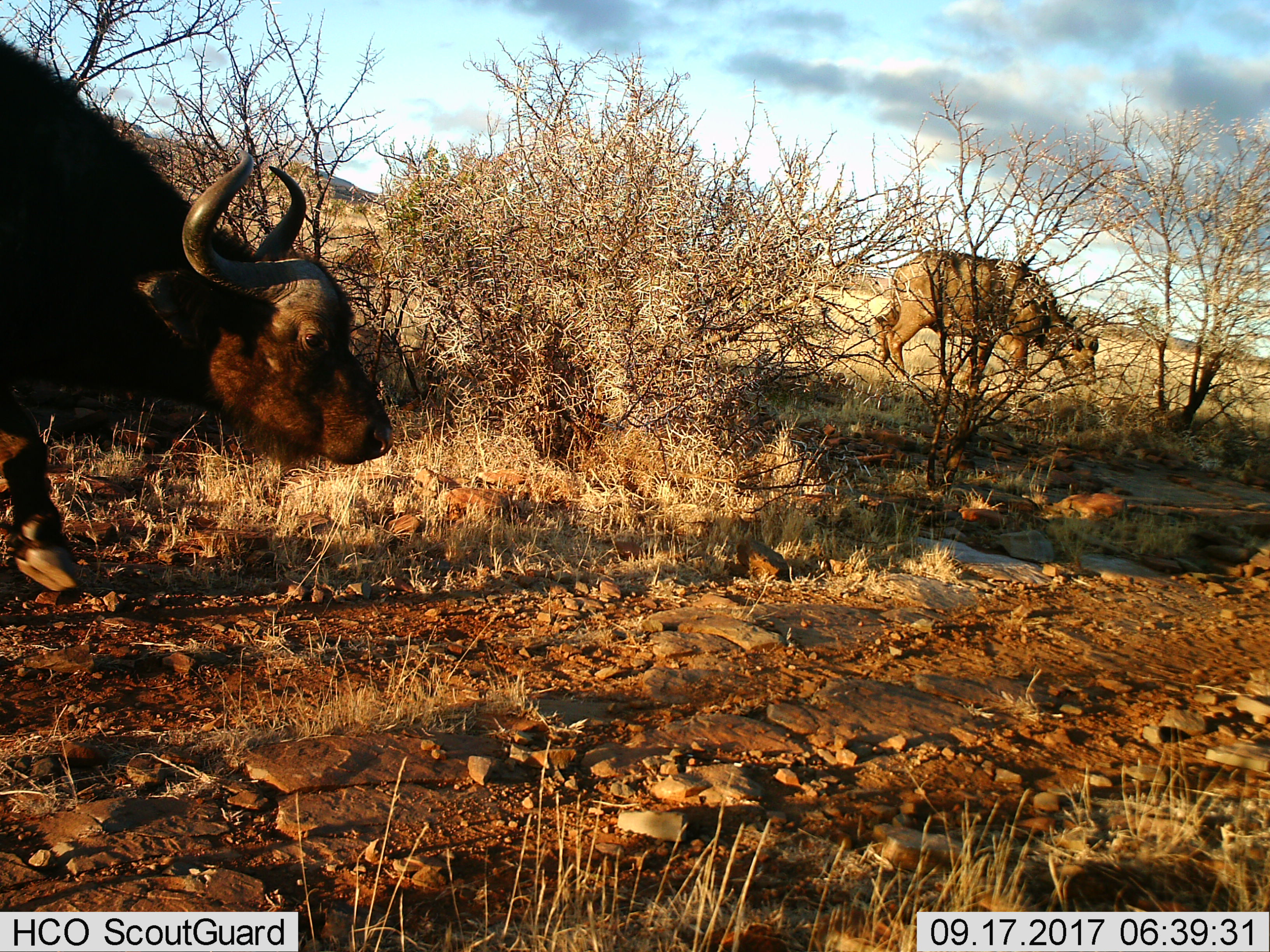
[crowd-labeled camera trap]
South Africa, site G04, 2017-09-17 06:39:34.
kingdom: Animalia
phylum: Chordata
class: Mammalia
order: Artiodactyla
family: Bovidae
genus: Syncerus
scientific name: Syncerus caffer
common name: cape buffalo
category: buffalo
Buffalo (cape buffalo) (Syncerus caffer), count 2. Behavior (volunteer vote fractions): standing 33%, resting 0%, moving 100%, interacting 11%. Young present (vote fraction): 0%. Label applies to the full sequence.